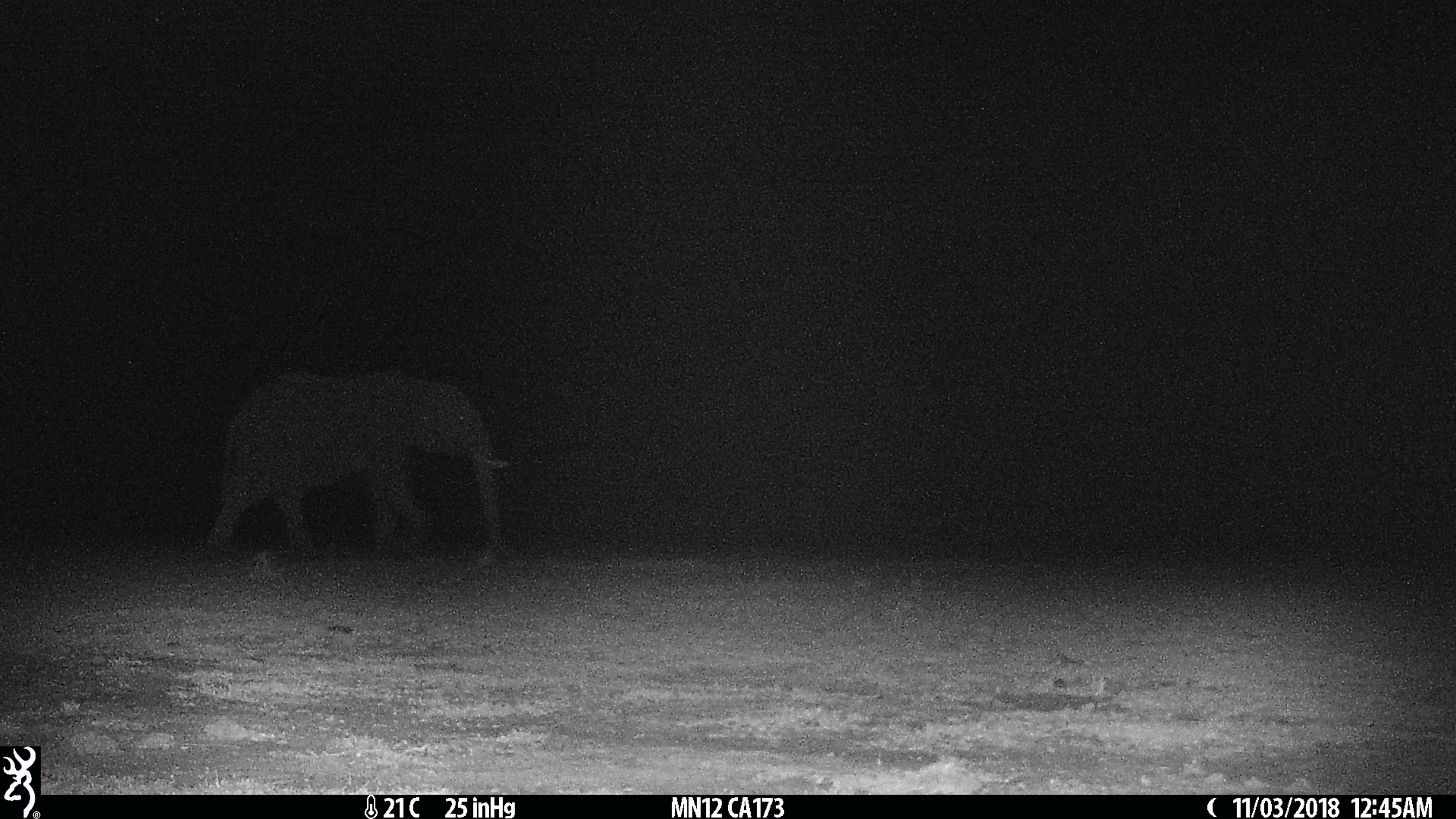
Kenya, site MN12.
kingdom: Animalia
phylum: Chordata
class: Mammalia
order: Proboscidea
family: Elephantidae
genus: Loxodonta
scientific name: Loxodonta africana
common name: elephant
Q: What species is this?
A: Elephant (Loxodonta africana).